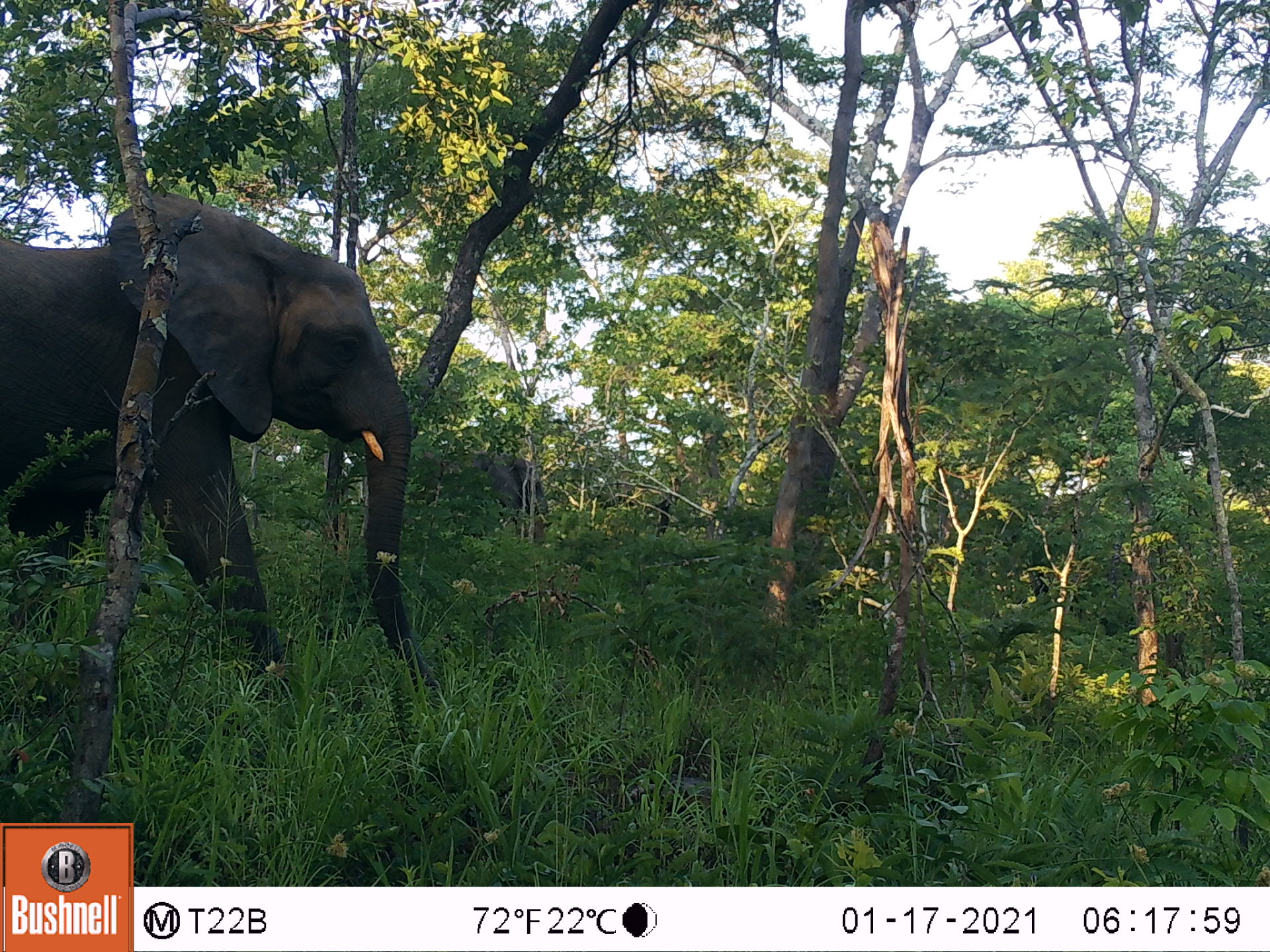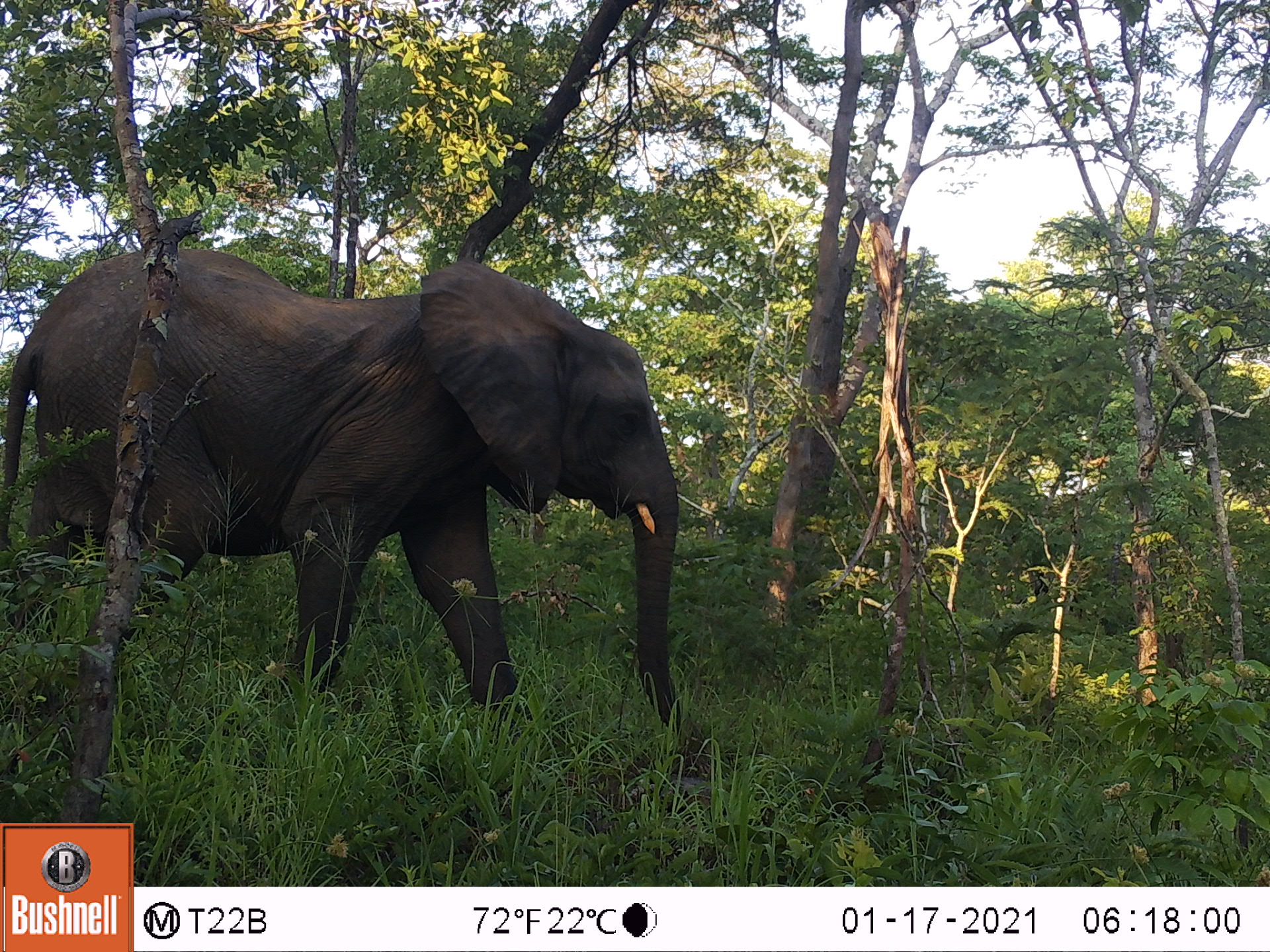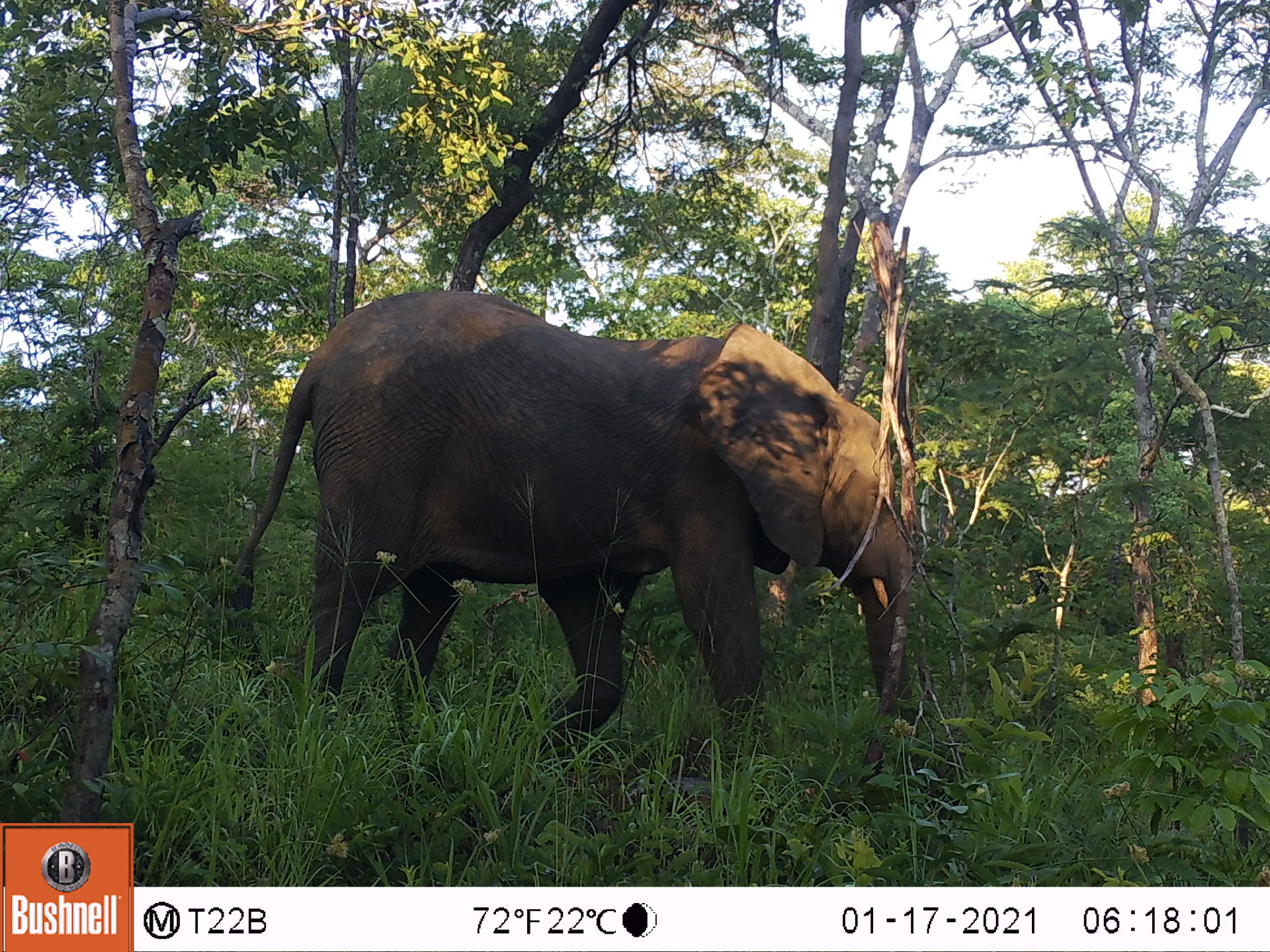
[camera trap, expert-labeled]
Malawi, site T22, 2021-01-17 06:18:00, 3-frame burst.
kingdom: Animalia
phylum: Chordata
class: Mammalia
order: Proboscidea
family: Elephantidae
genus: Loxodonta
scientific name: Loxodonta africana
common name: african savanna elephant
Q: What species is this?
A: African savanna elephant (Loxodonta africana).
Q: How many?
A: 2.